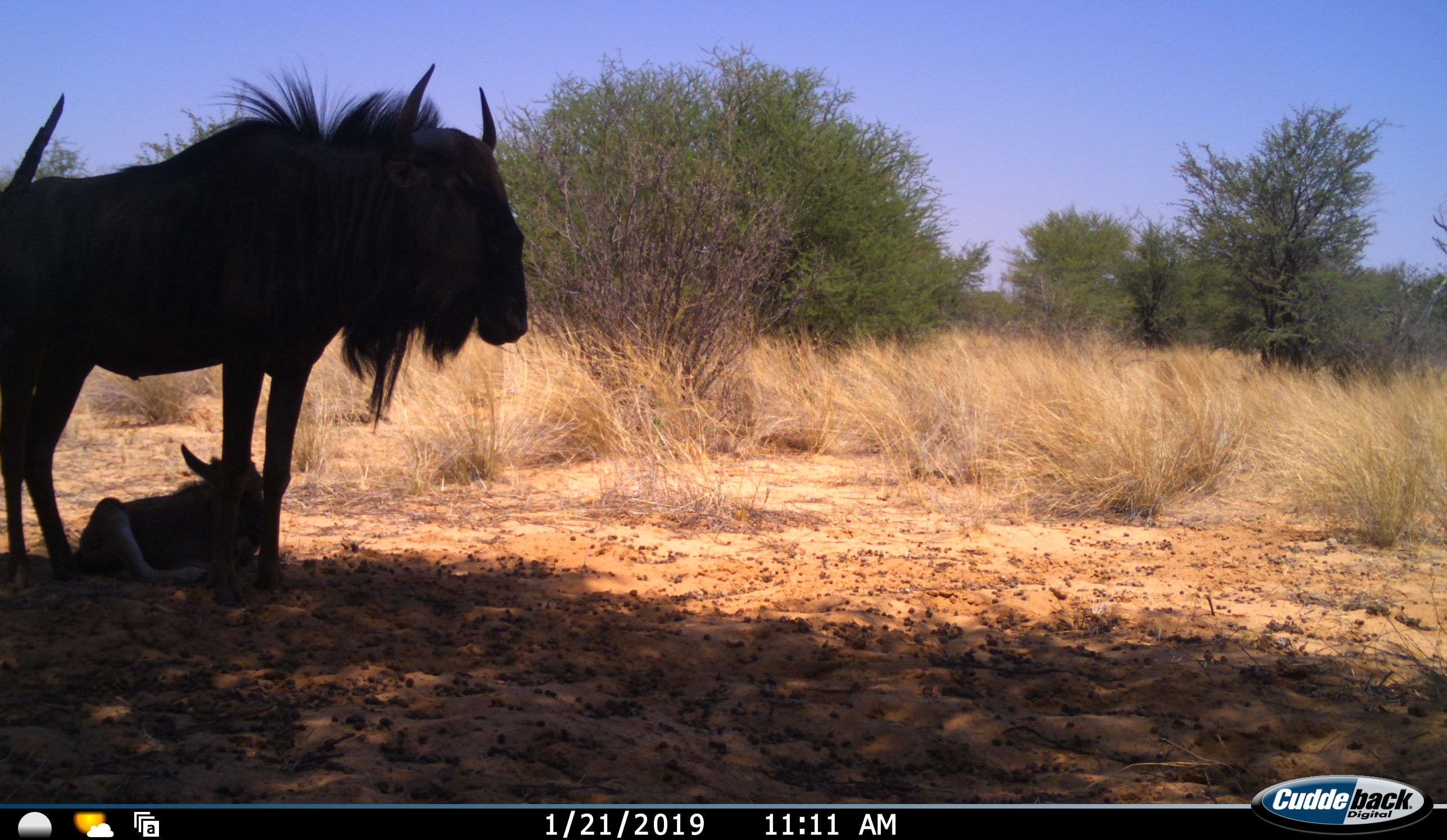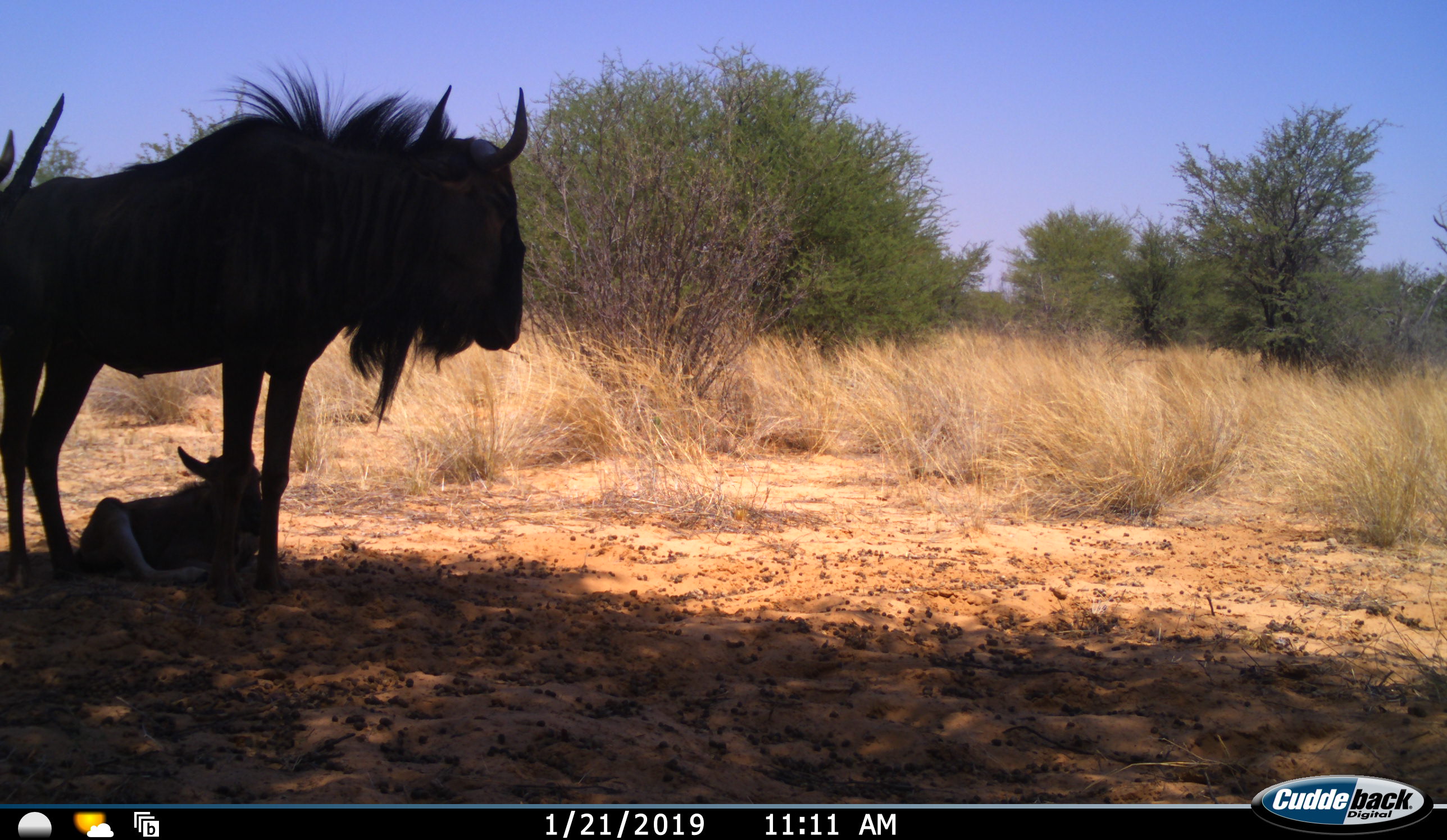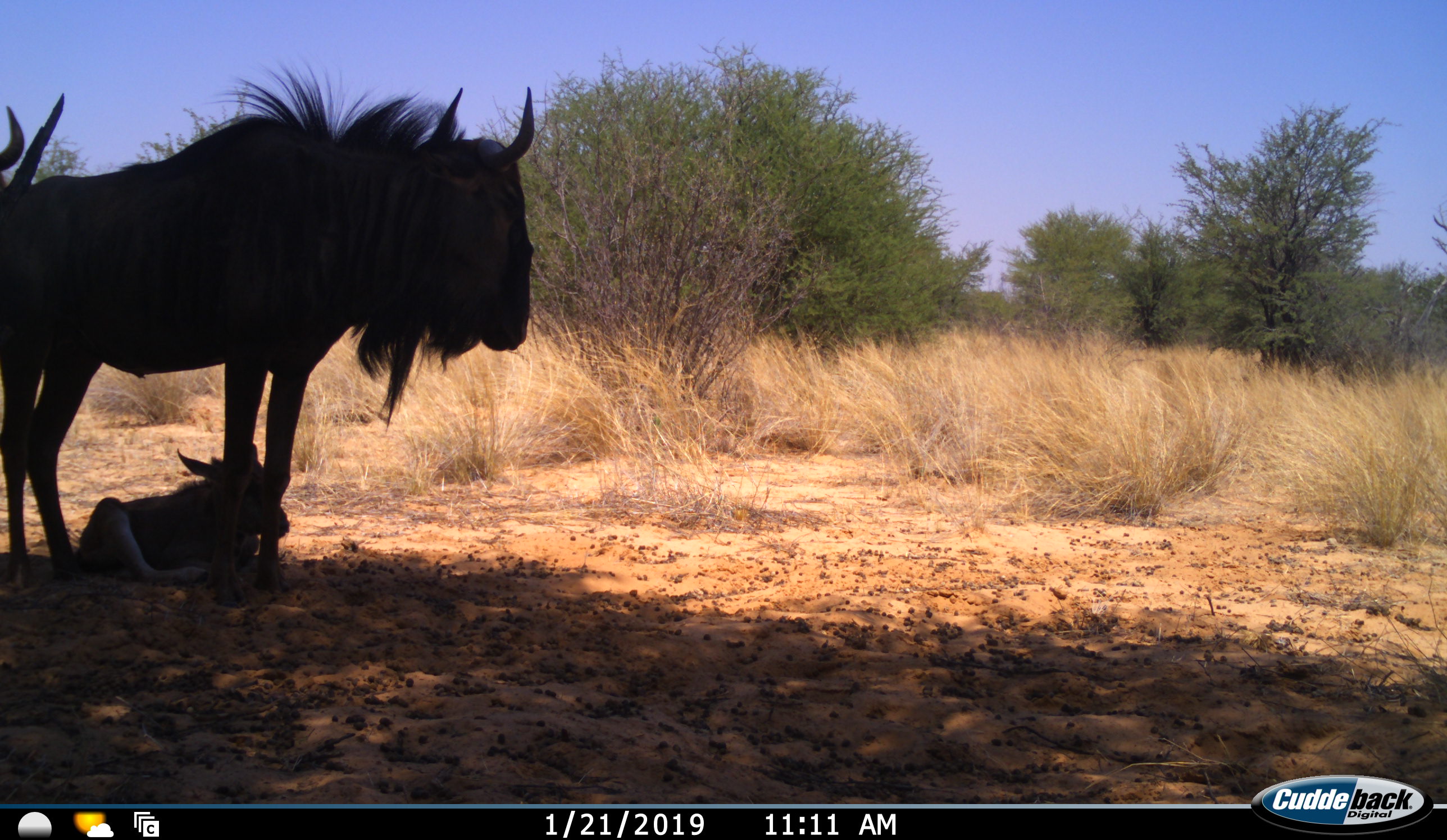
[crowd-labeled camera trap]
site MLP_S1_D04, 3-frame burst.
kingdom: Animalia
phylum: Chordata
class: Mammalia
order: Artiodactyla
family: Bovidae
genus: Connochaetes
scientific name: Connochaetes taurinus taurinus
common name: blue wildebeest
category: wildebeestblue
Wildebeestblue (blue wildebeest) (Connochaetes taurinus taurinus), count 3. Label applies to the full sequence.